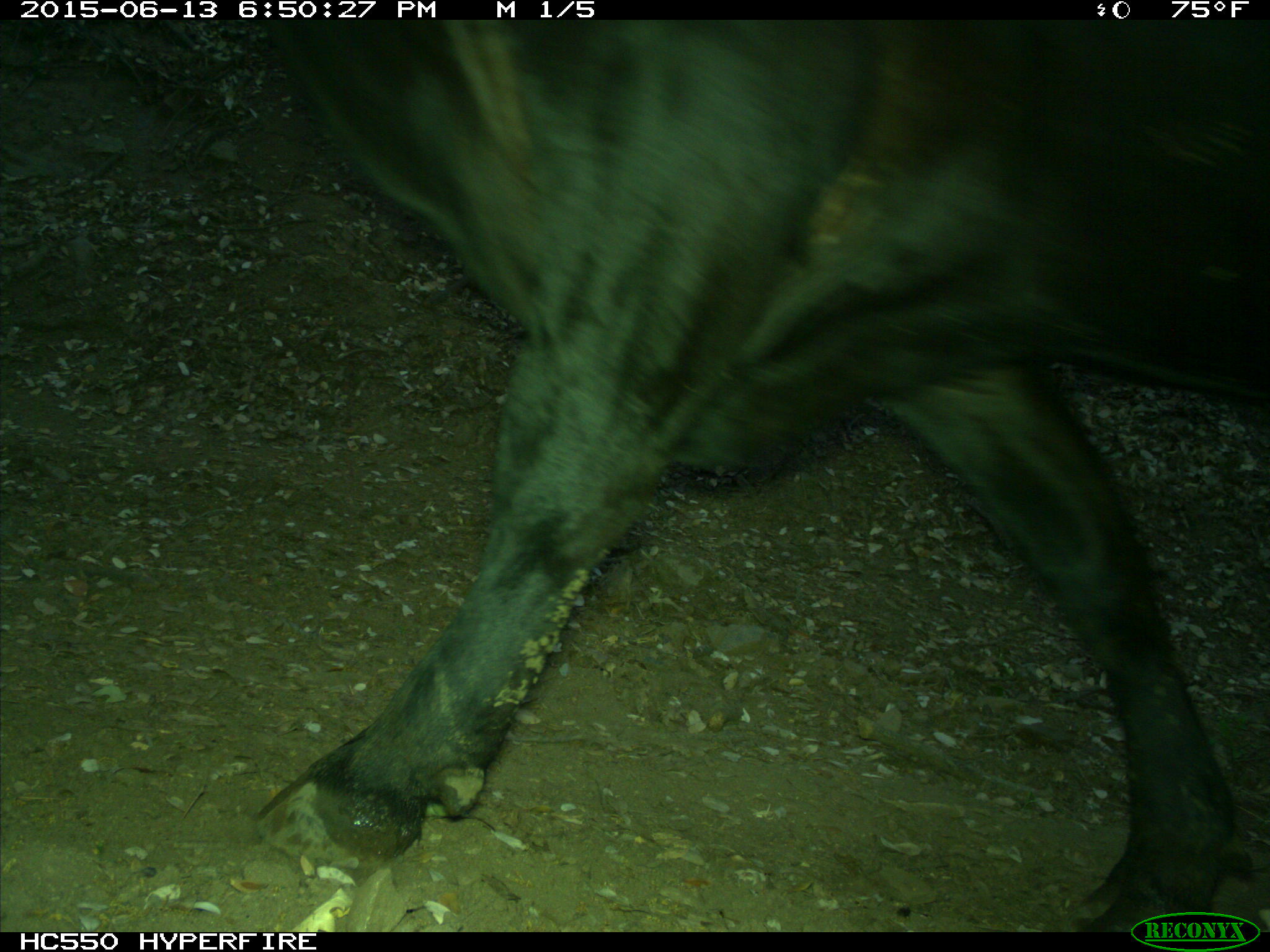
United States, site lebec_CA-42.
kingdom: Animalia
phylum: Chordata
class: Mammalia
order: Artiodactyla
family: Bovidae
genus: Bos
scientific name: Bos taurus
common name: domestic cow